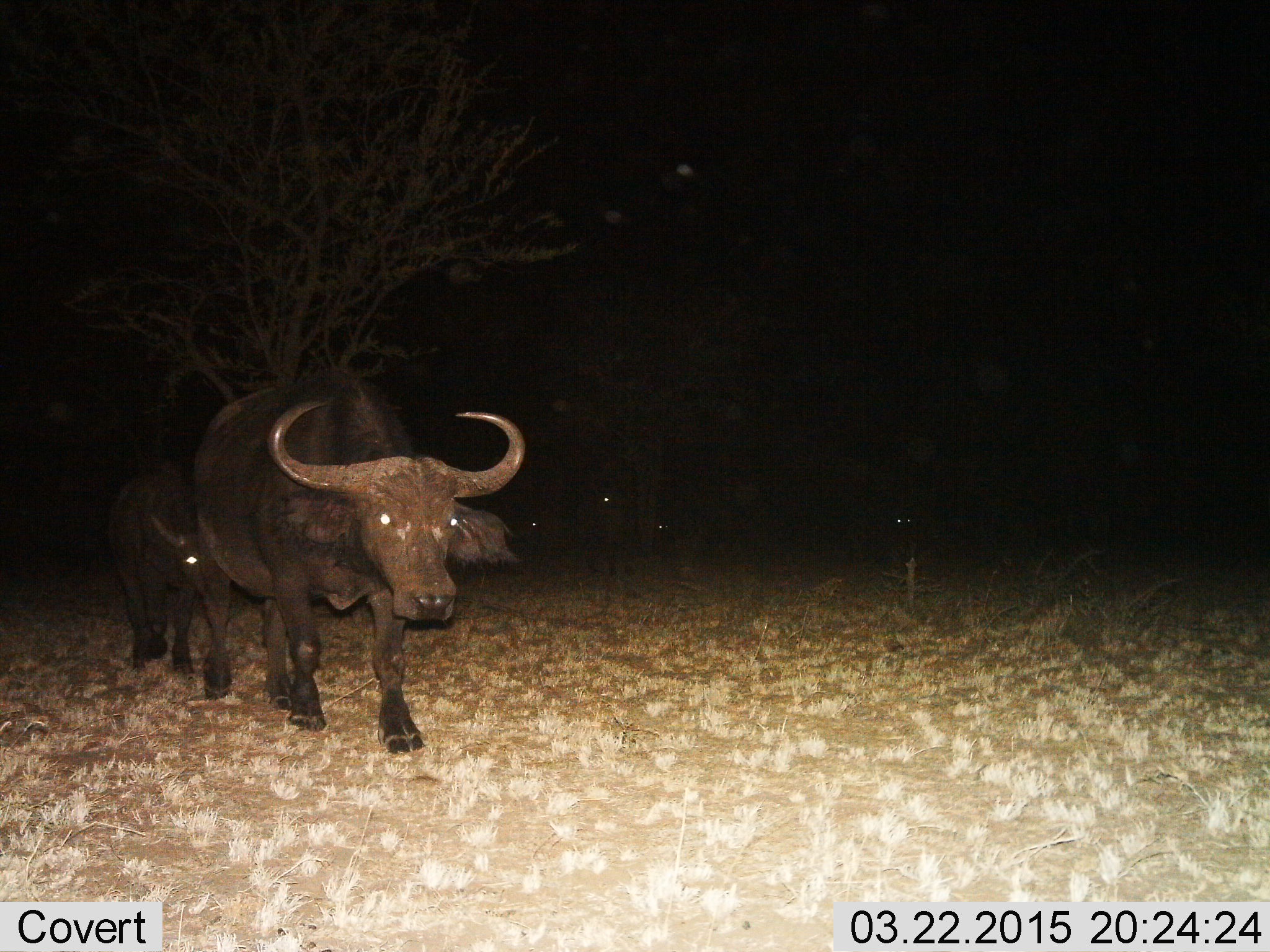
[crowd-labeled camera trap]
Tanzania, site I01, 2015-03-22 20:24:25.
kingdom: Animalia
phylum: Chordata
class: Mammalia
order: Artiodactyla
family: Bovidae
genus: Syncerus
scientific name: Syncerus caffer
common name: cape buffalo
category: buffalo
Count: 2.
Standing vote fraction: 40%.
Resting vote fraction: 0%.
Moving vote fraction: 80%.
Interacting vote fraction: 0%.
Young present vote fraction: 60%.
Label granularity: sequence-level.